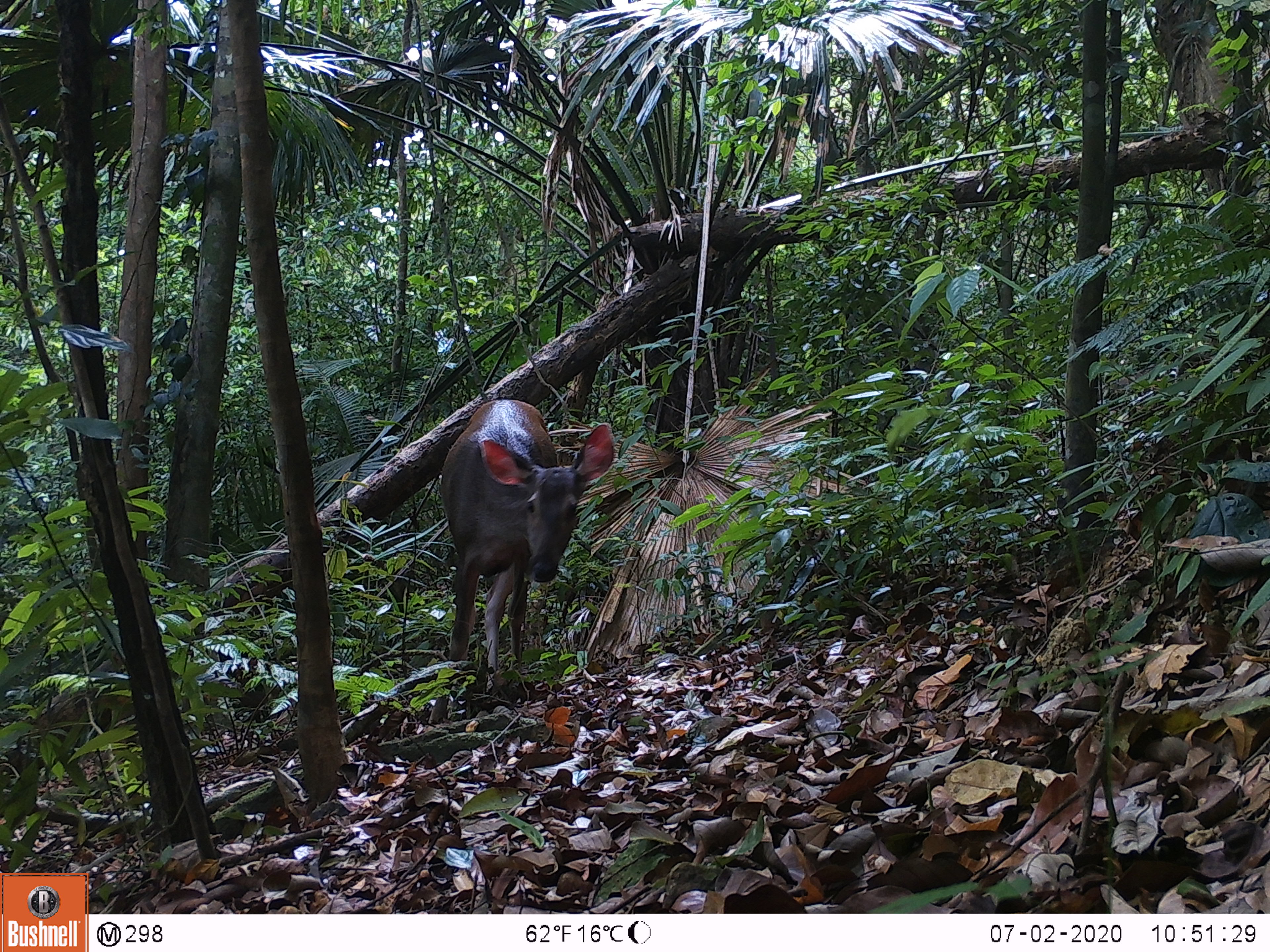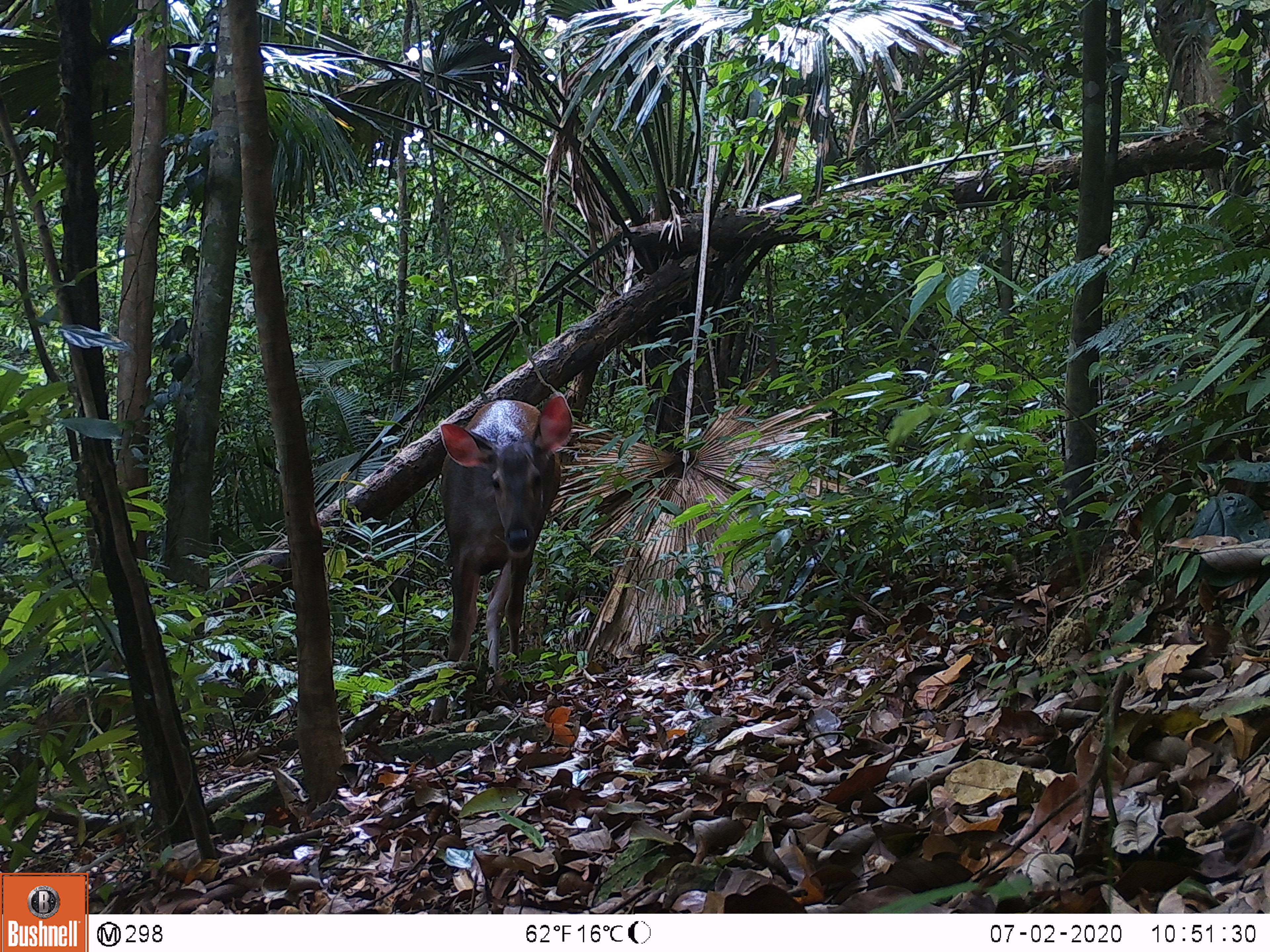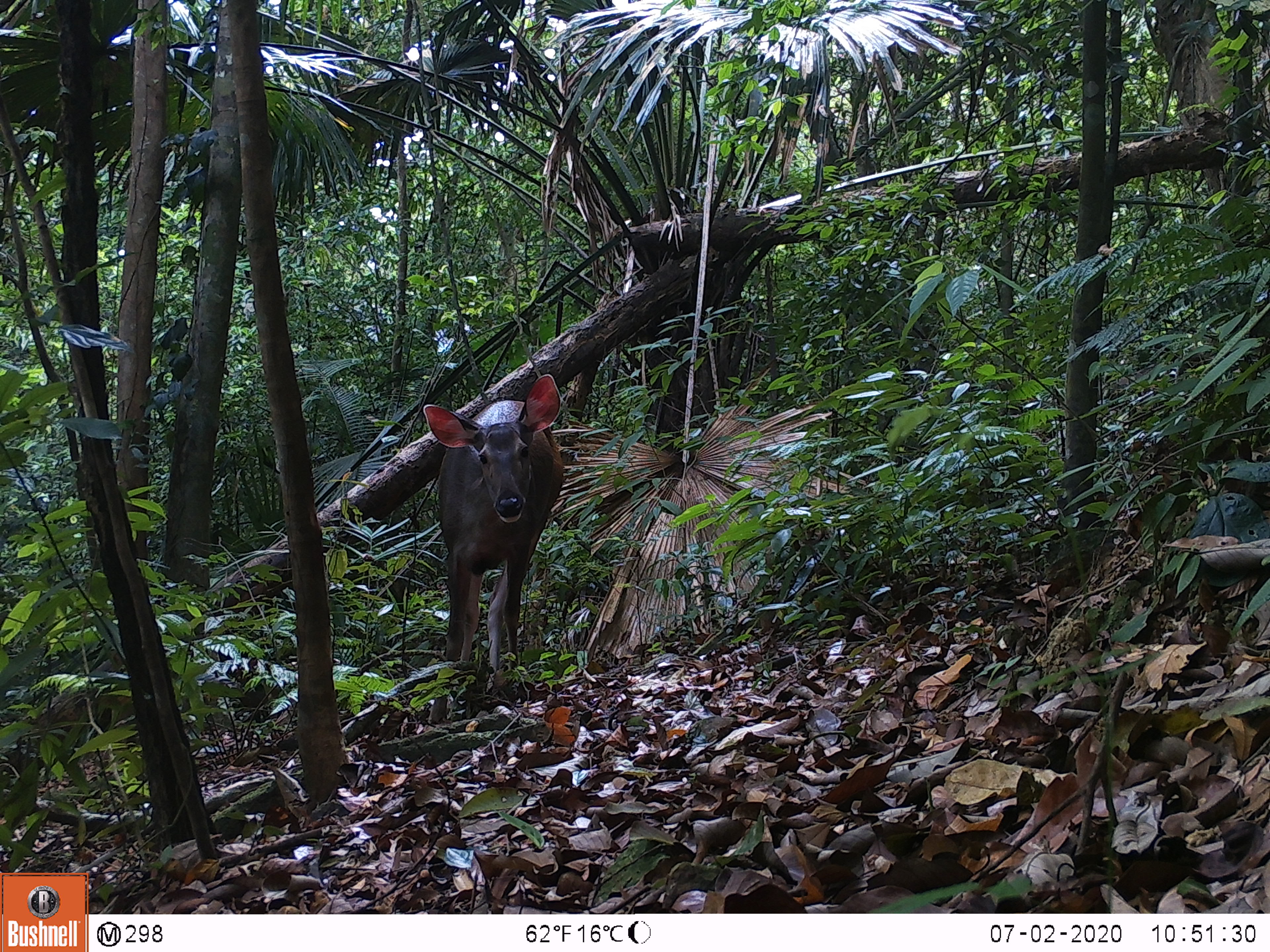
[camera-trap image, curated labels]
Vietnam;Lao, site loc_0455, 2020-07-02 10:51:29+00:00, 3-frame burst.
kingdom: Animalia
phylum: Chordata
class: Mammalia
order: Artiodactyla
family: Cervidae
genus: Rusa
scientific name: Rusa unicolor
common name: sambar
Sambar (Rusa unicolor). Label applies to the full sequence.